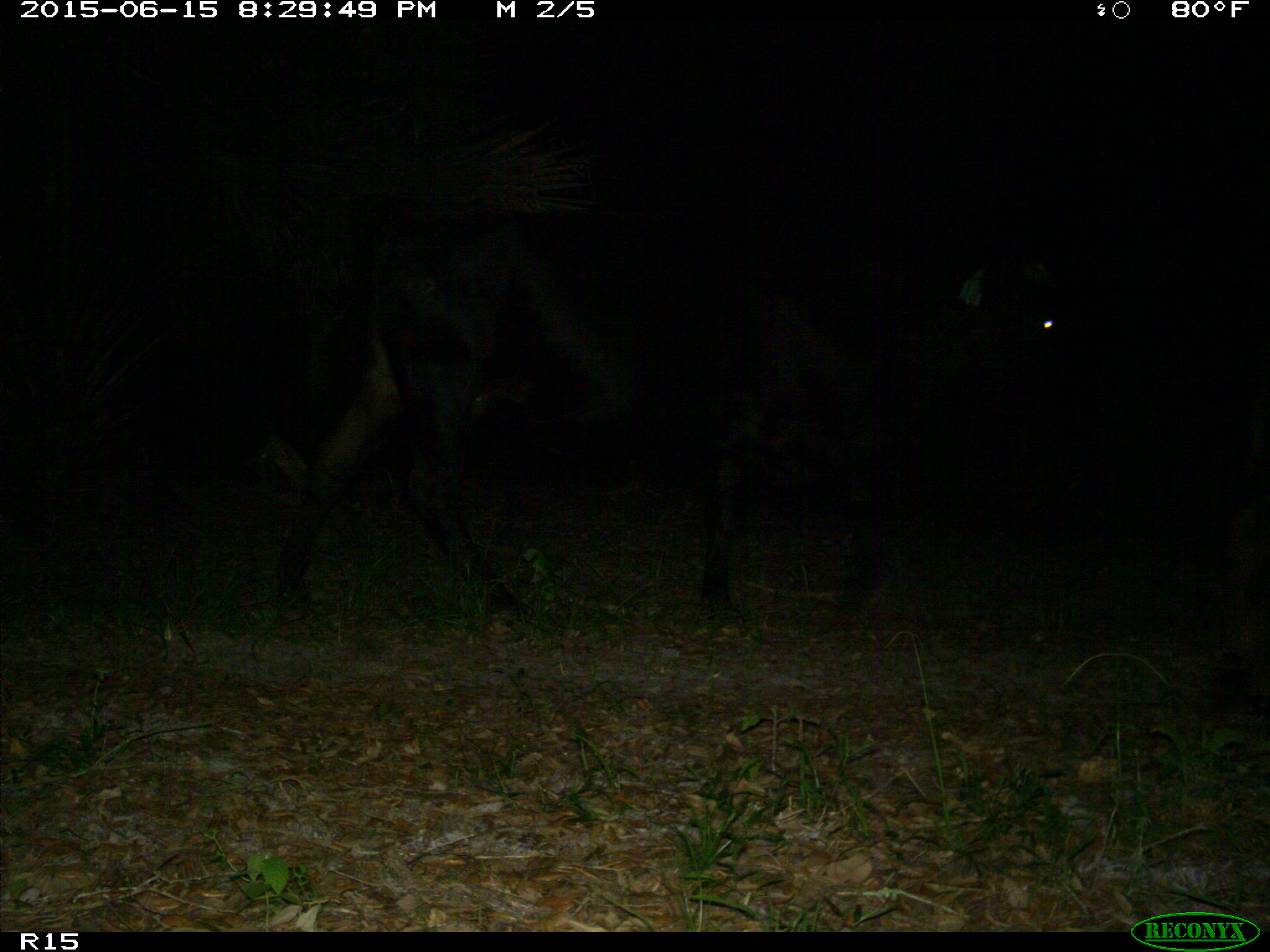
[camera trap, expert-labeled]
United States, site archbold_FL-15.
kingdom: Animalia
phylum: Chordata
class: Mammalia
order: Artiodactyla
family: Bovidae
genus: Bos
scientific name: Bos taurus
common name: domestic cow